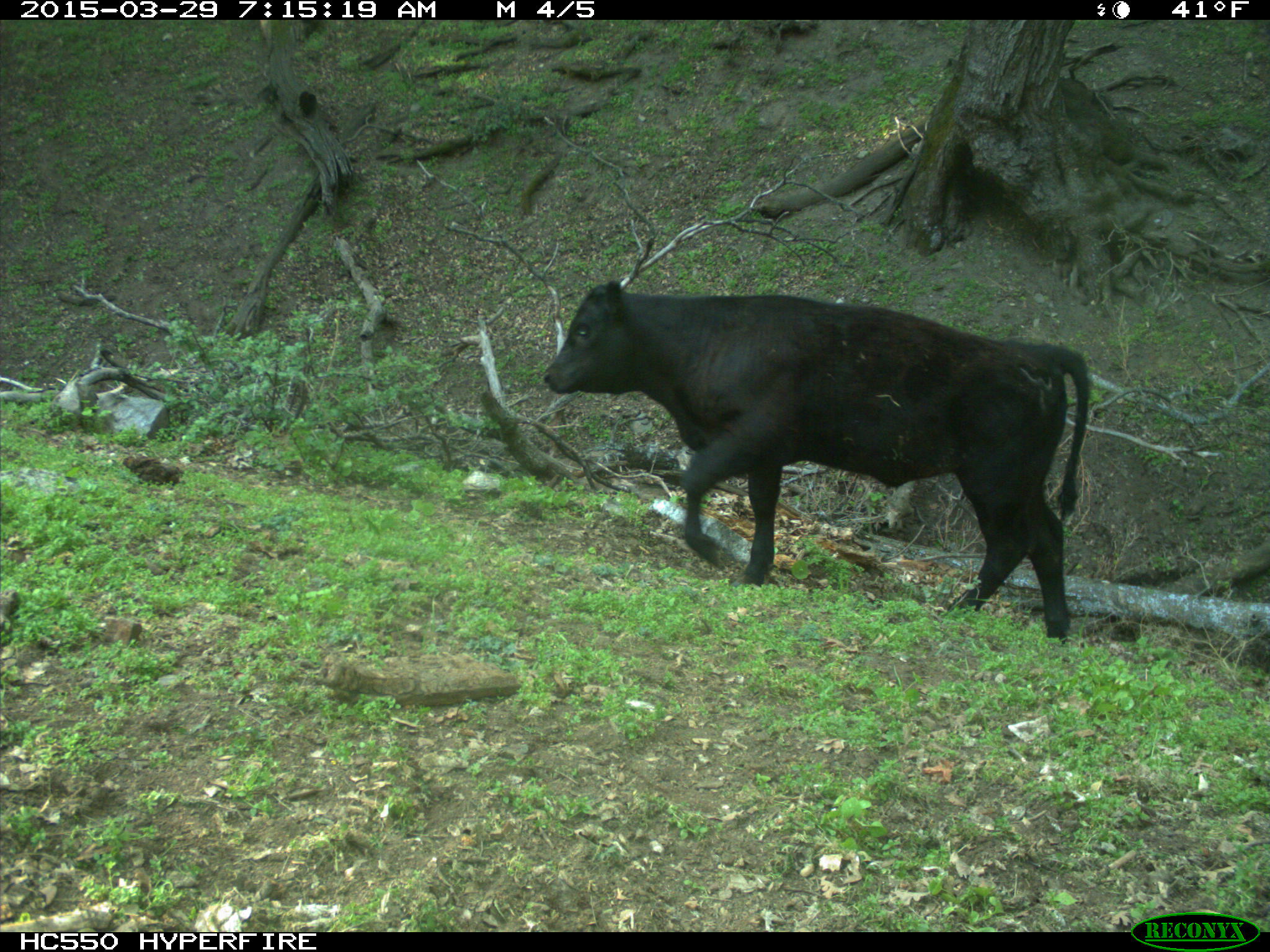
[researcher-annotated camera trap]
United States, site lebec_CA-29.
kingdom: Animalia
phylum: Chordata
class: Mammalia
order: Artiodactyla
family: Bovidae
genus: Bos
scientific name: Bos taurus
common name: domestic cow